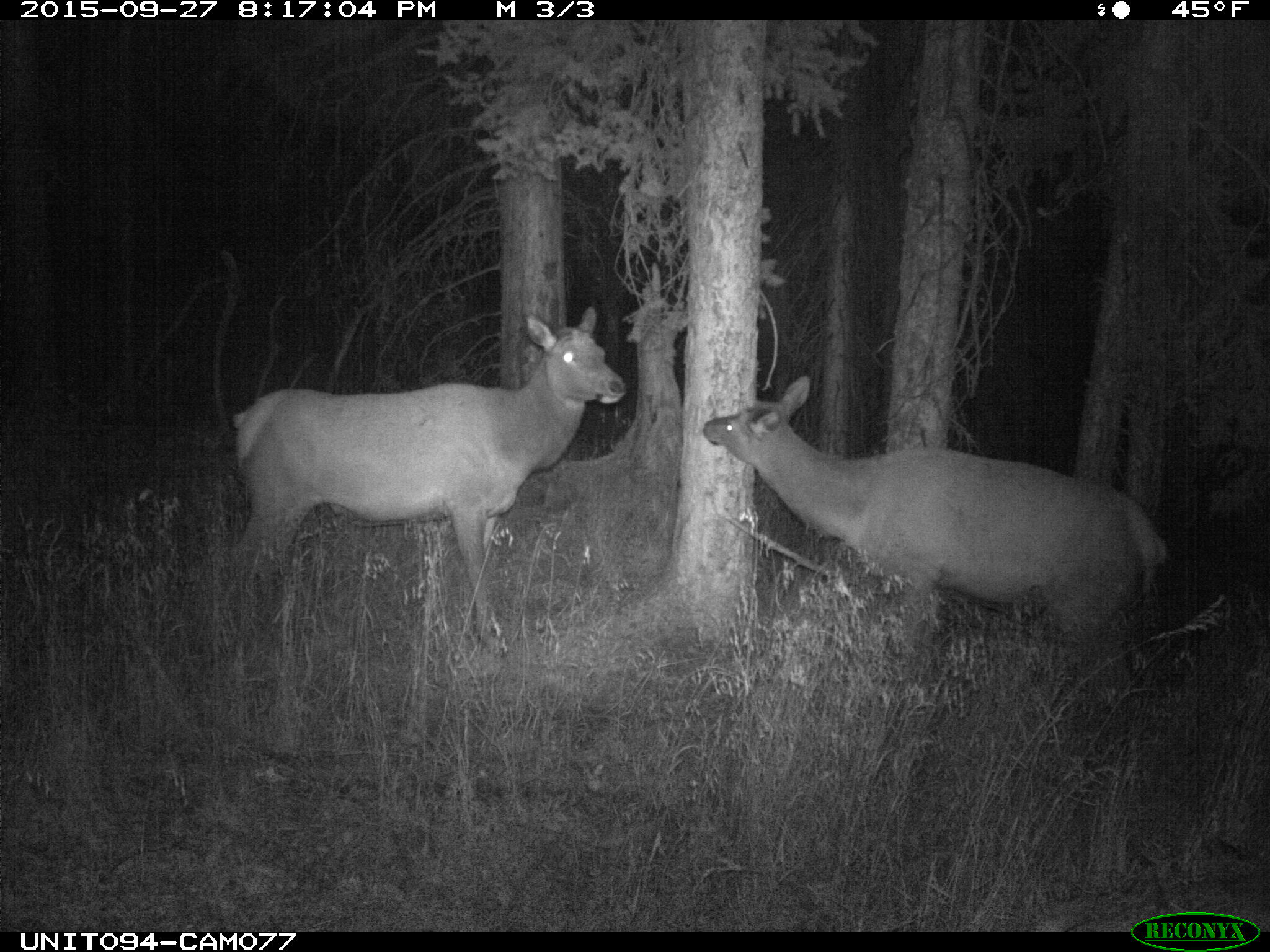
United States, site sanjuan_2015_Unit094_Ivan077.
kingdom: Animalia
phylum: Chordata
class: Mammalia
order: Artiodactyla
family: Cervidae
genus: Cervus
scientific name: Cervus elaphus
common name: red deer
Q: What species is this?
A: Cervus elaphus (red deer).